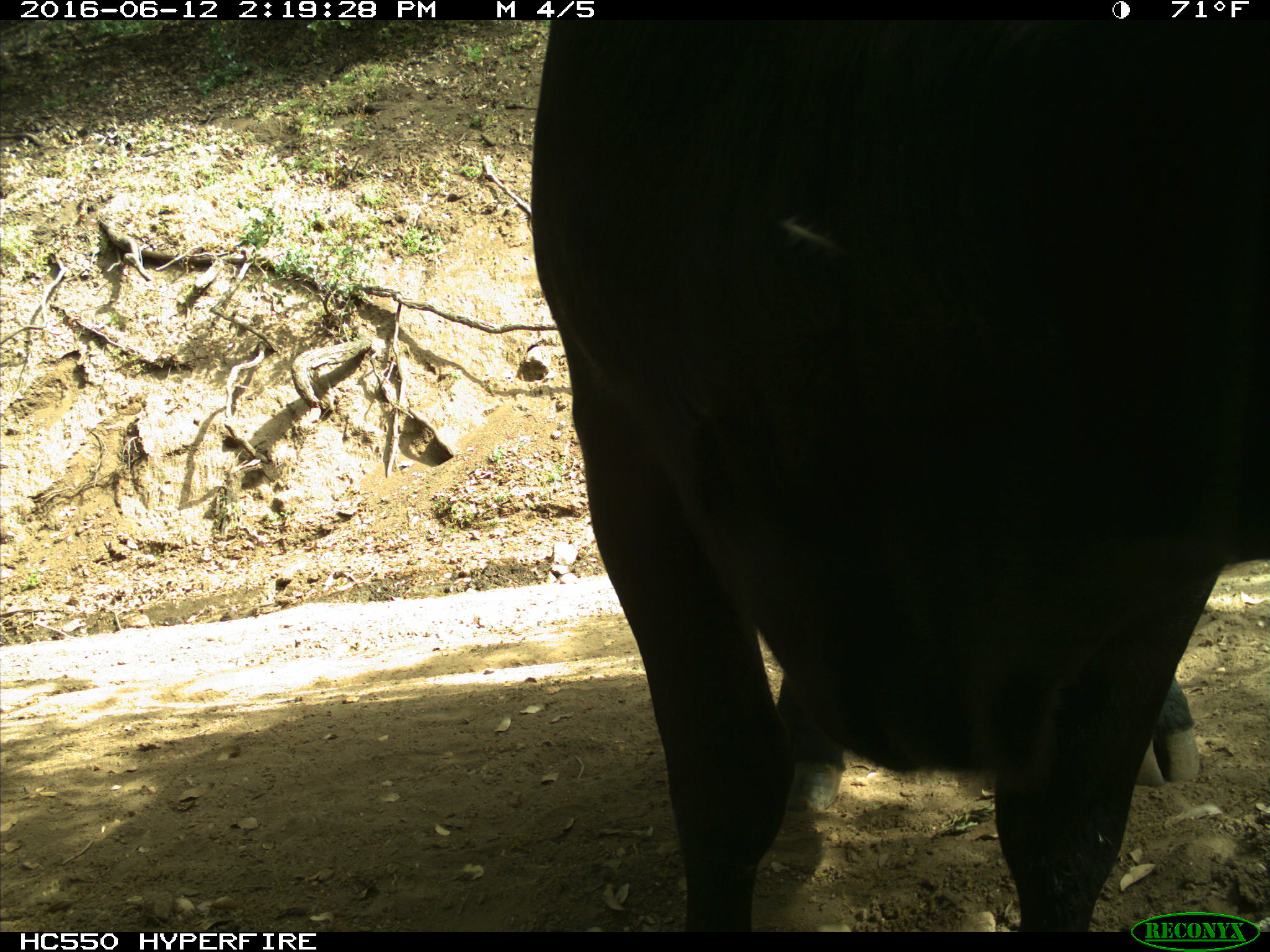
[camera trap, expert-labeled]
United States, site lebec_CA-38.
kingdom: Animalia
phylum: Chordata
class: Mammalia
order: Artiodactyla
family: Bovidae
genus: Bos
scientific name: Bos taurus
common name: domestic cow